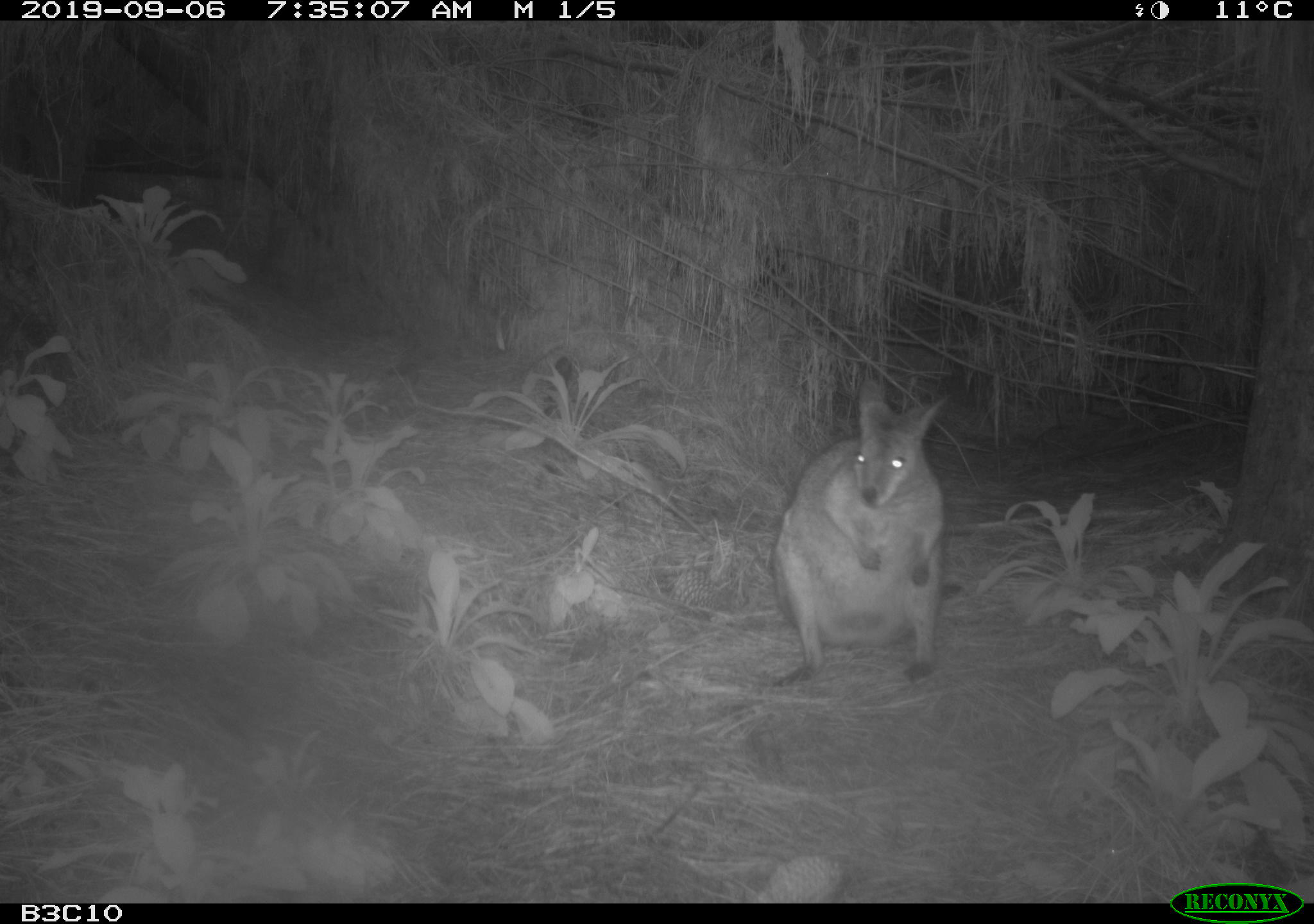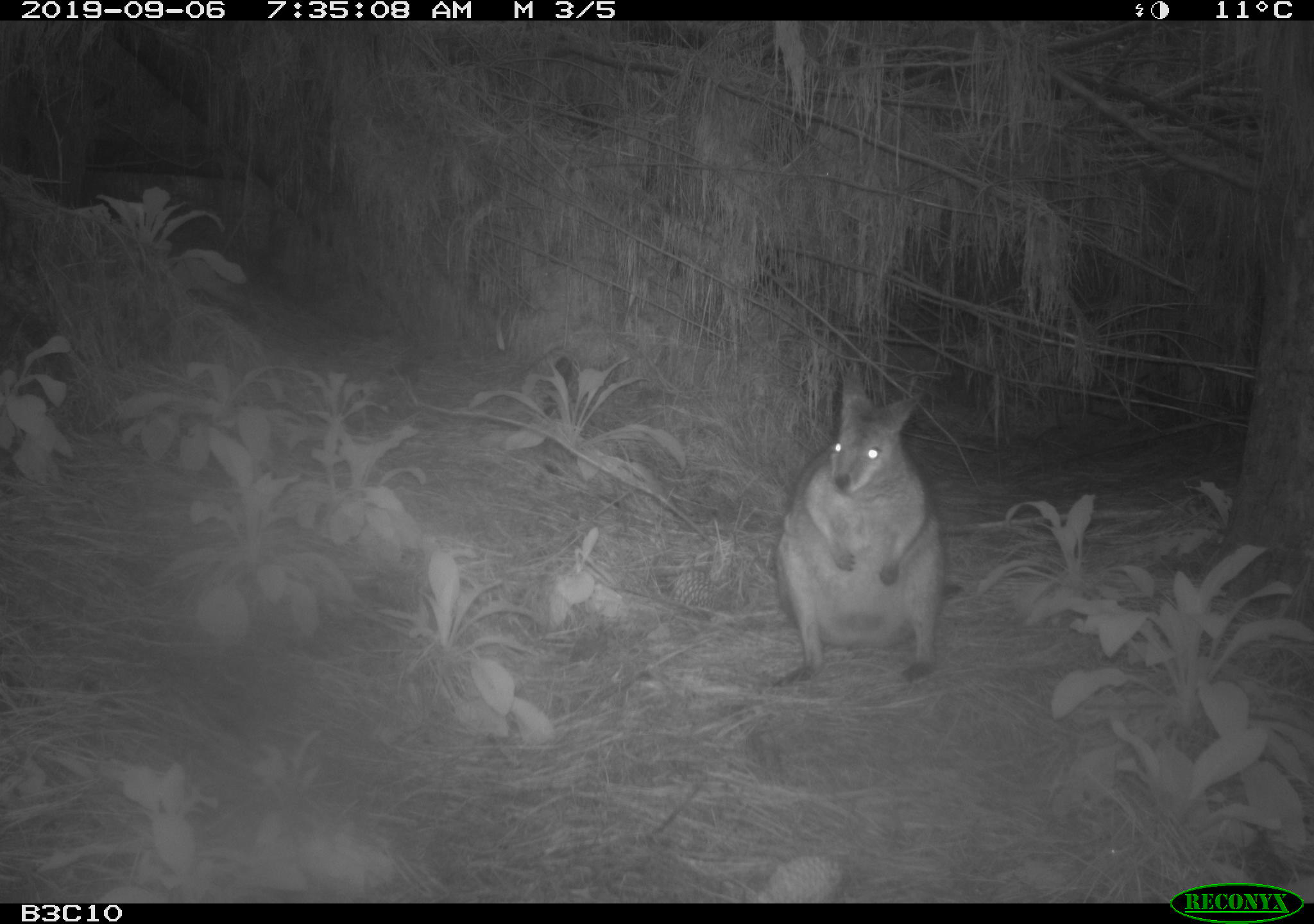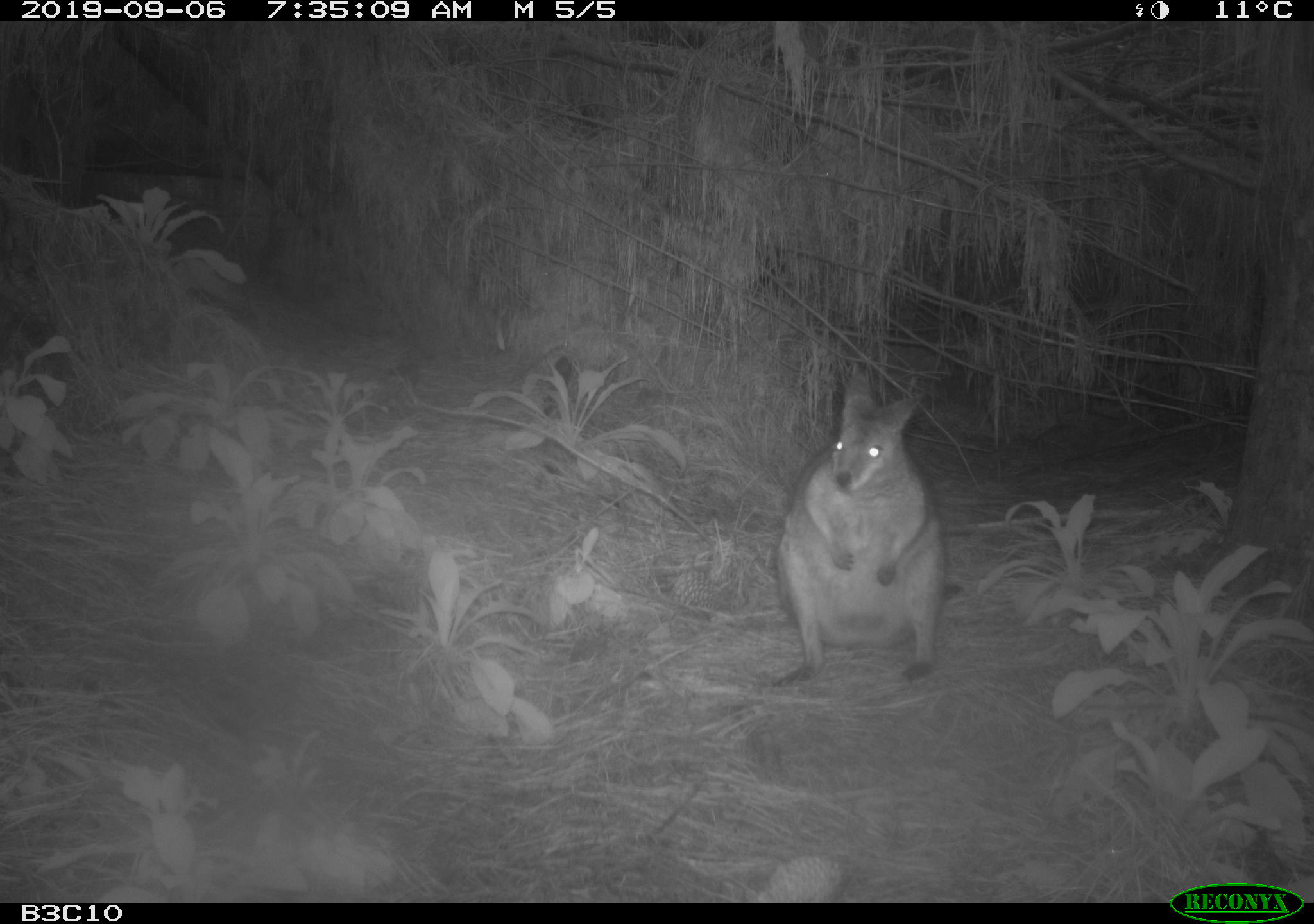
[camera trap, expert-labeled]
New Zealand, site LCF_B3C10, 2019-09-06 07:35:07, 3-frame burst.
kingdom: Animalia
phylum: Chordata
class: Mammalia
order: Diprotodontia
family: Macropodidae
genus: Notamacropus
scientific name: Notamacropus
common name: wallaby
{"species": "wallaby (Notamacropus)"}